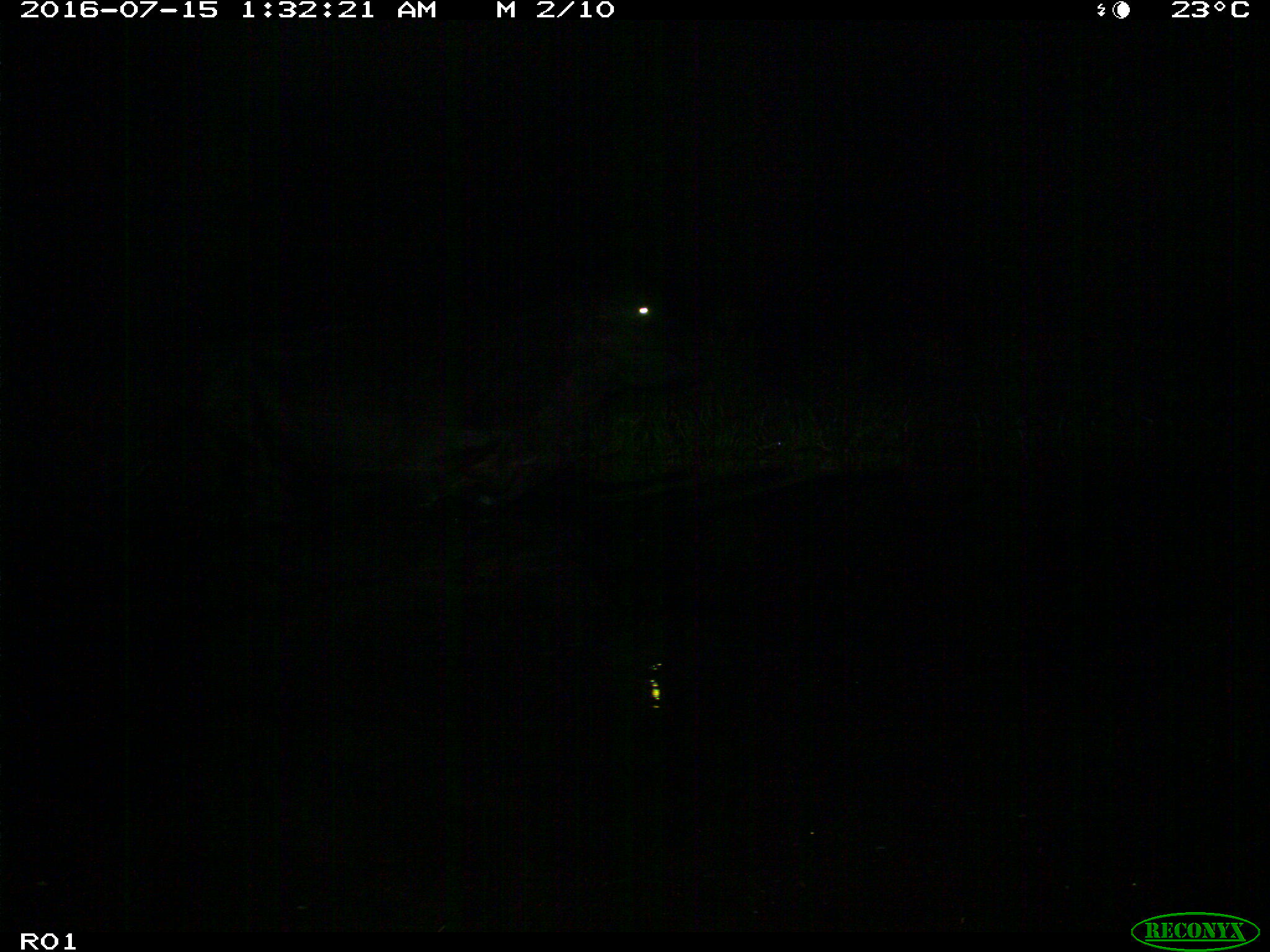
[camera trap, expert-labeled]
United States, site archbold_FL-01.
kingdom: Animalia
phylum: Chordata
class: Mammalia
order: Artiodactyla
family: Bovidae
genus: Bos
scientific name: Bos taurus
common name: domestic cow